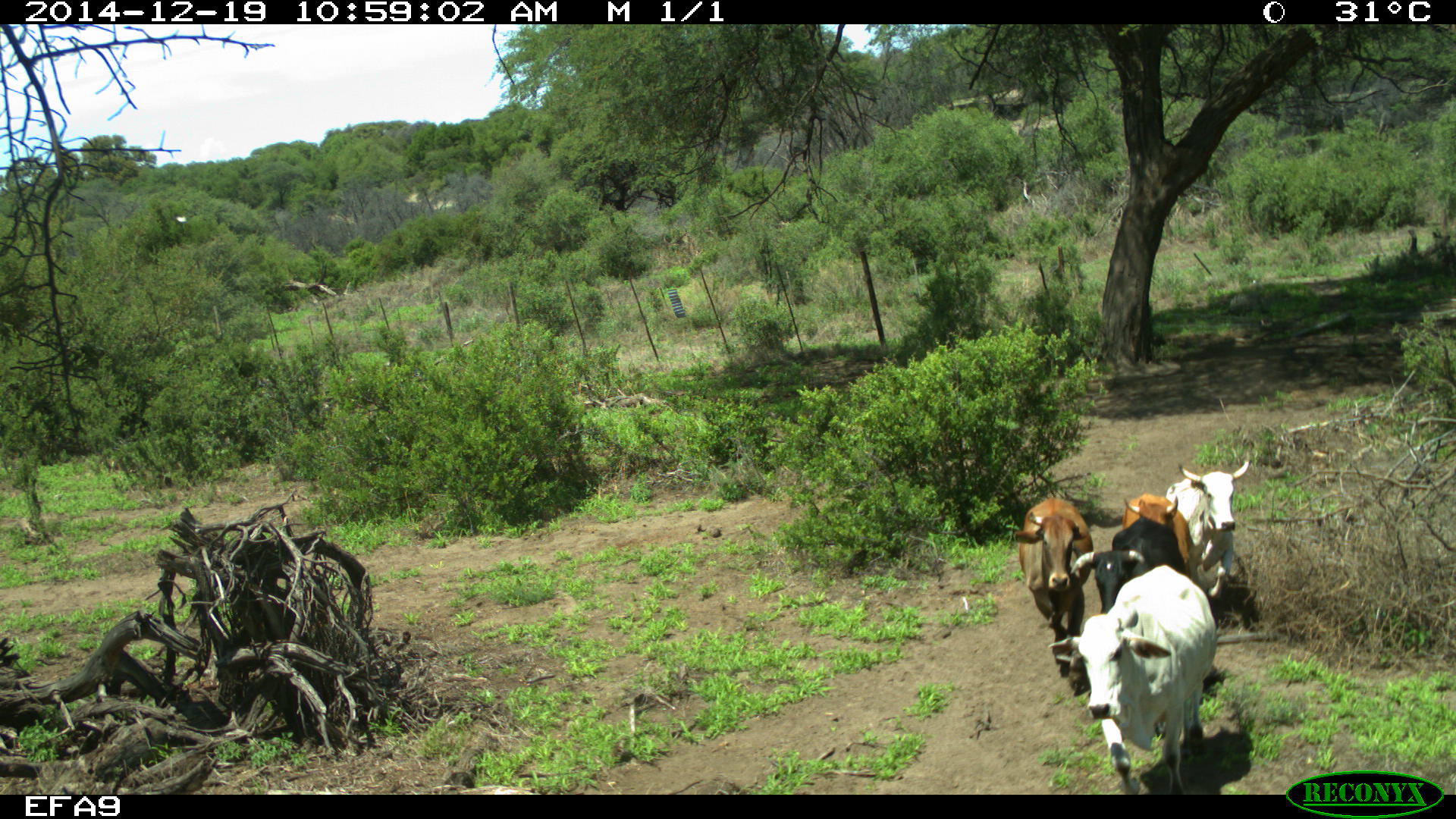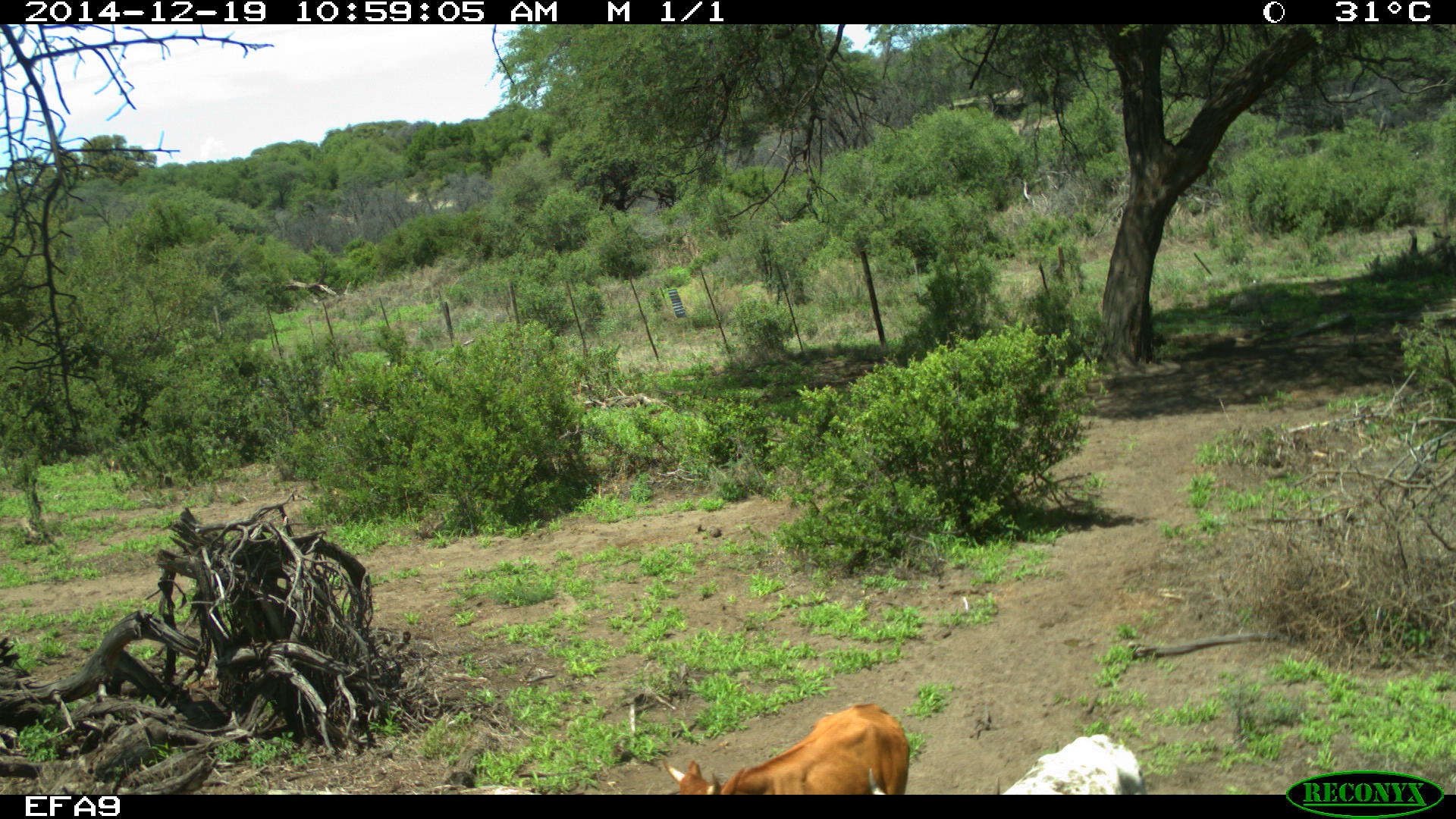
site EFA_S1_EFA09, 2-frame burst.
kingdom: Animalia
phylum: Chordata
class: Mammalia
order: Artiodactyla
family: Bovidae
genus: Bos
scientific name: Bos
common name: cattle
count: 5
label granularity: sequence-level